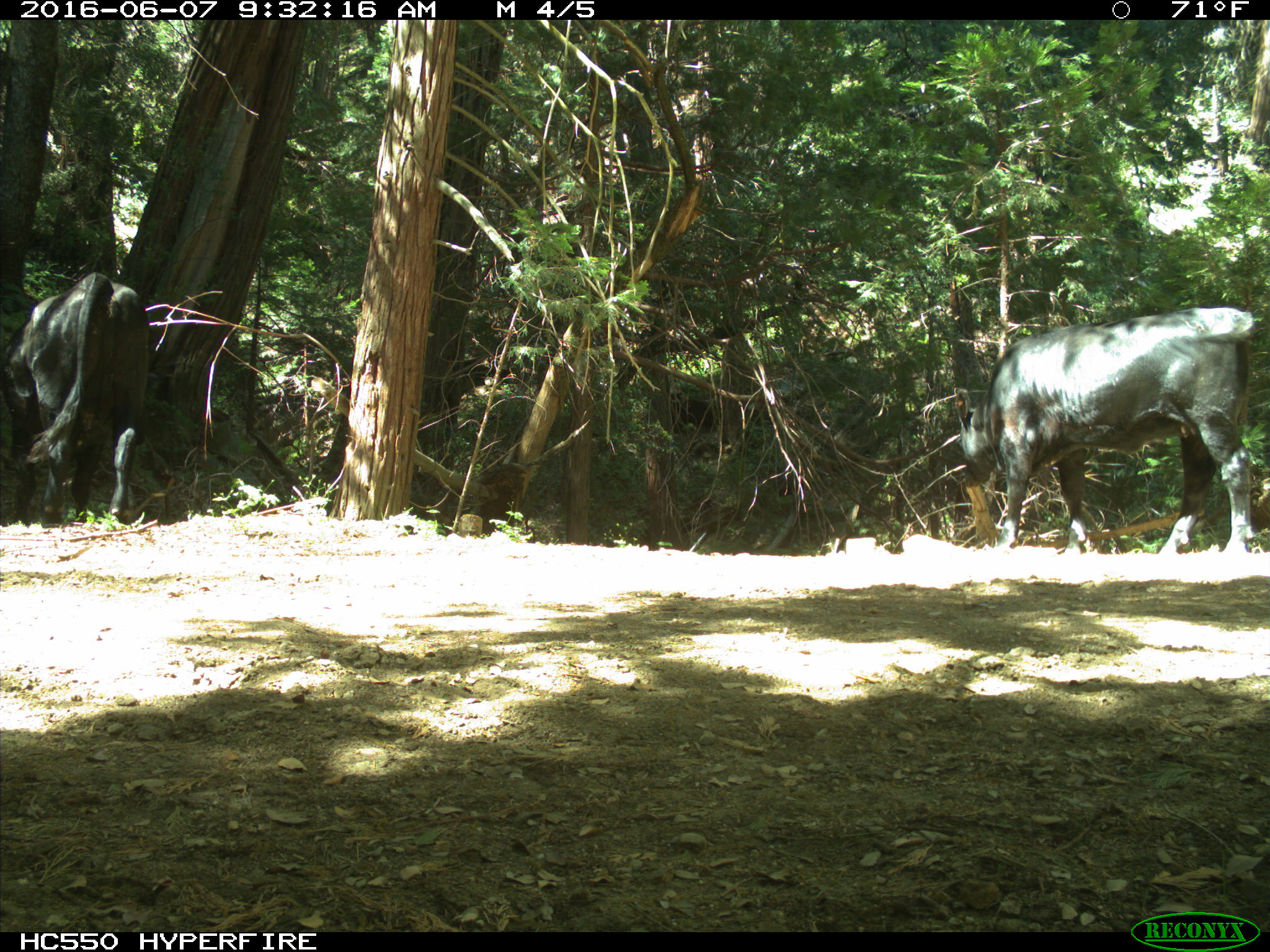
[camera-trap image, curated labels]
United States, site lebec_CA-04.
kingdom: Animalia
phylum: Chordata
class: Mammalia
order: Artiodactyla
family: Bovidae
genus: Bos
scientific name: Bos taurus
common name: domestic cow